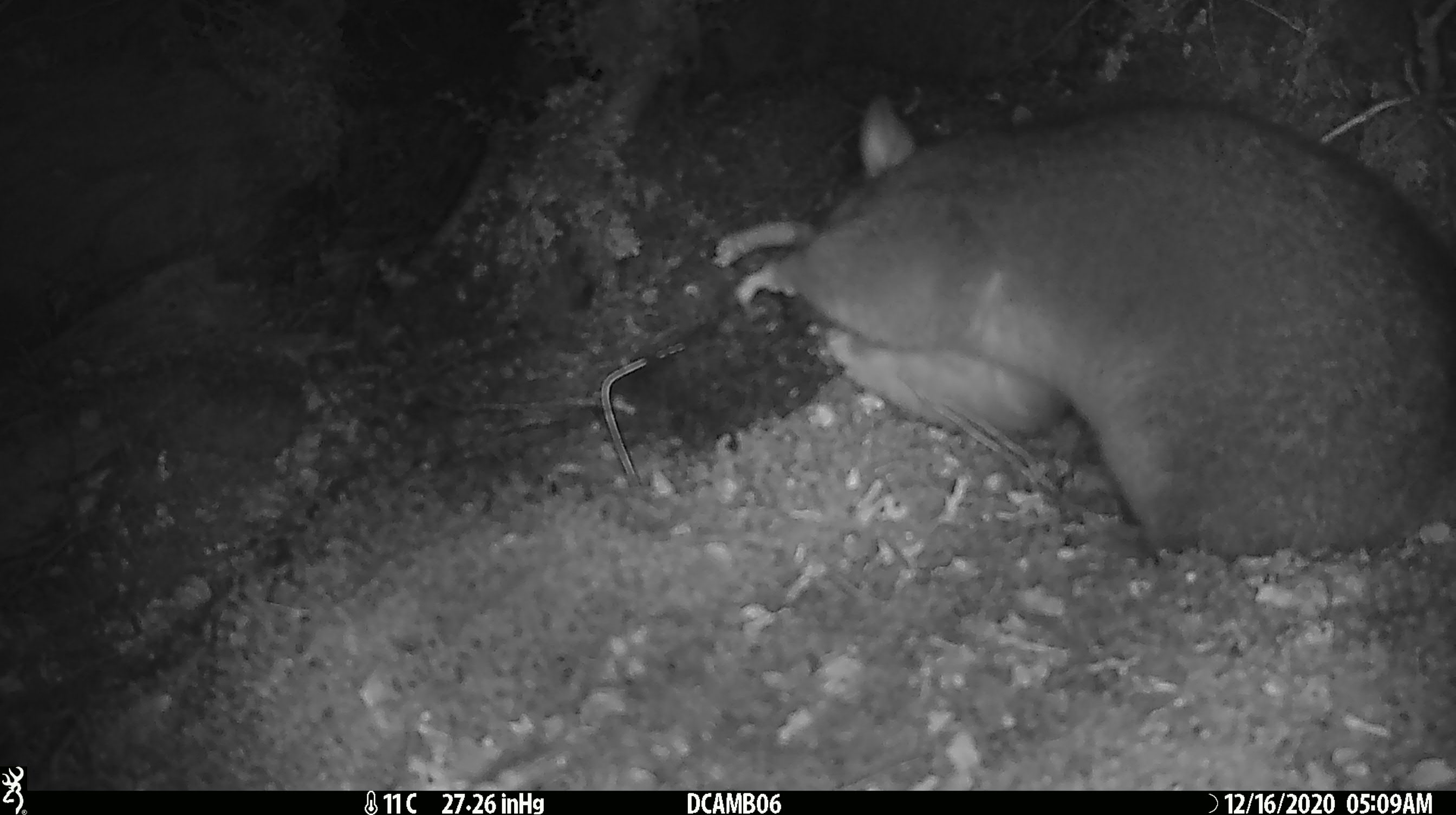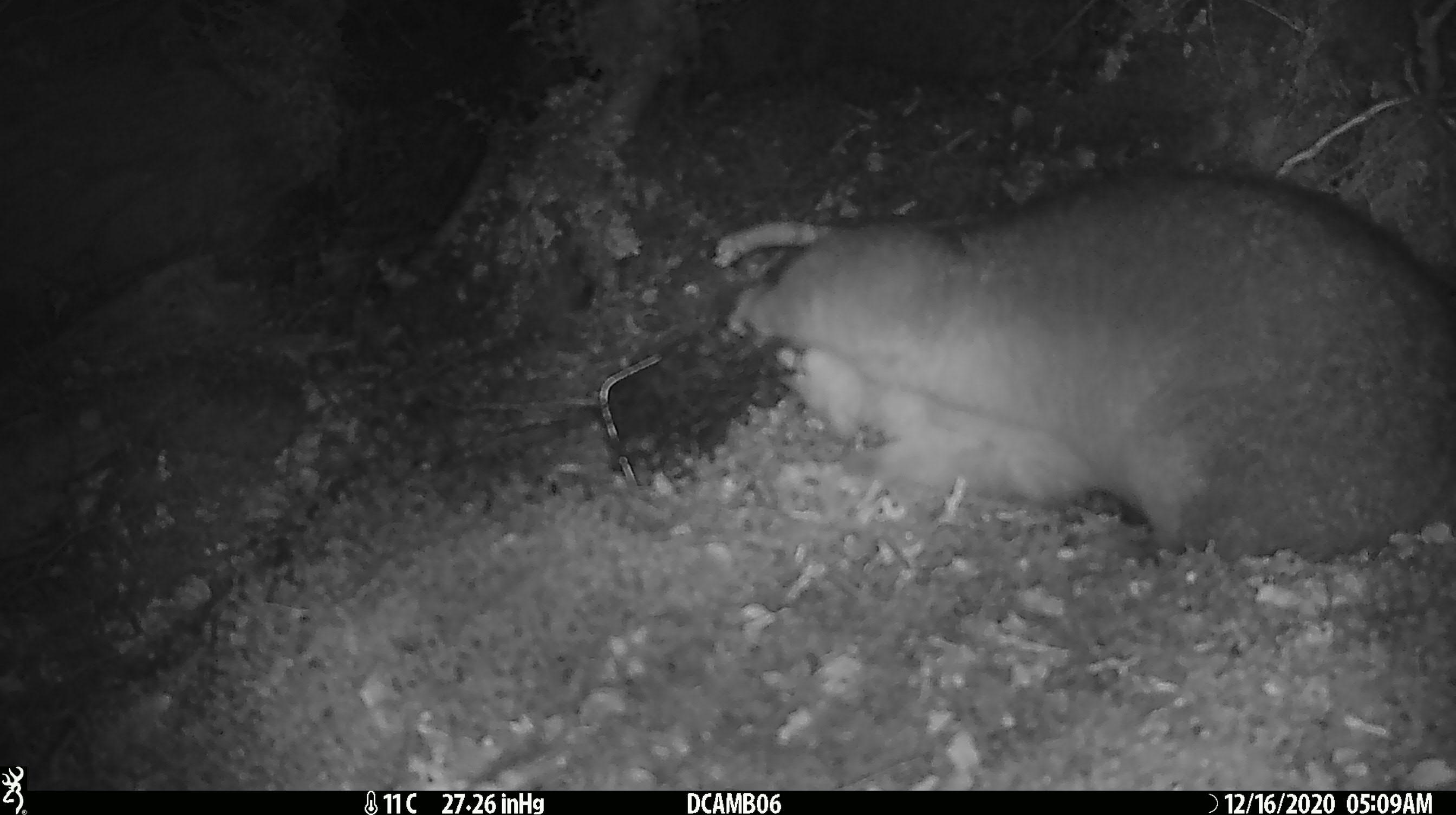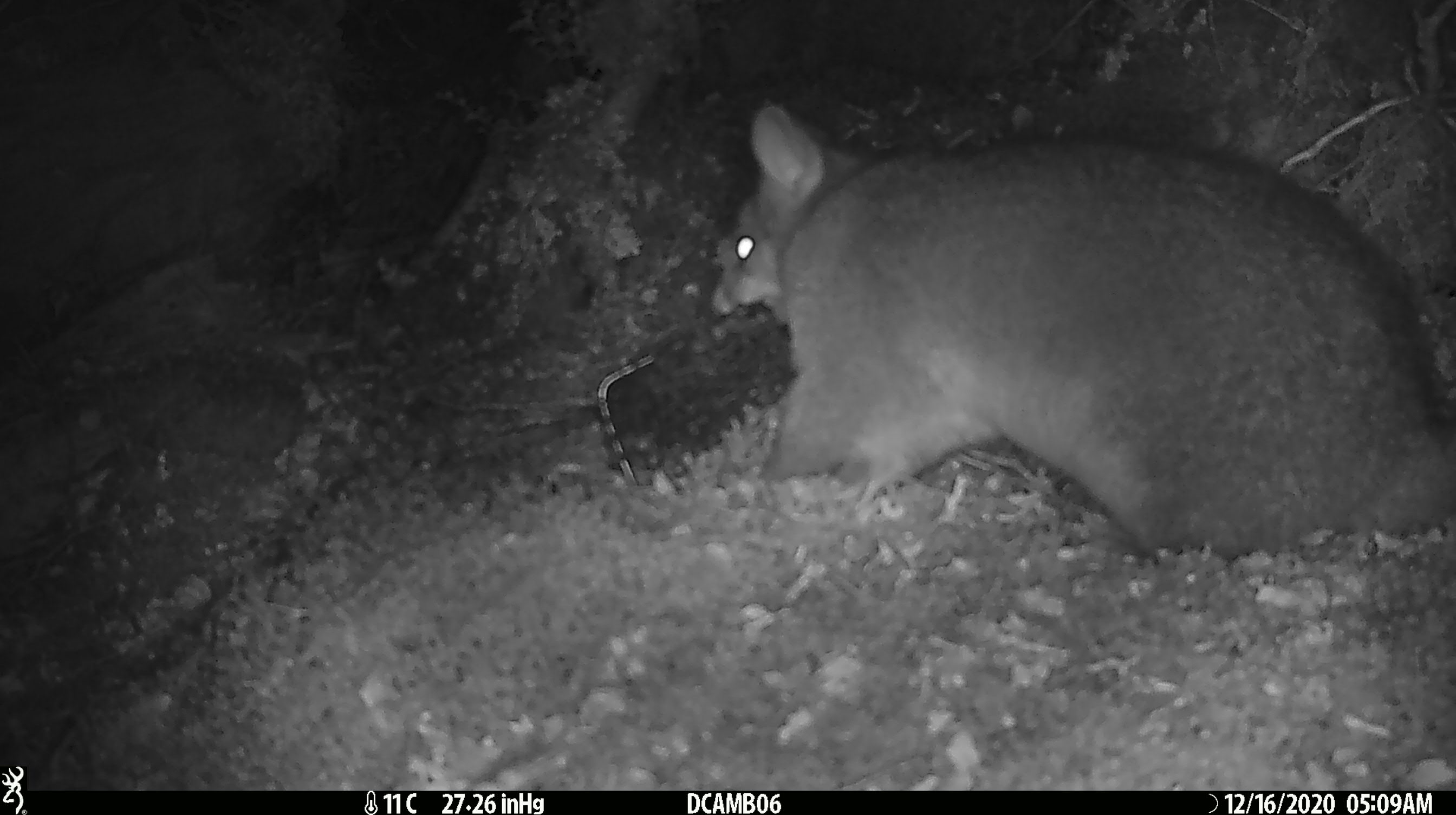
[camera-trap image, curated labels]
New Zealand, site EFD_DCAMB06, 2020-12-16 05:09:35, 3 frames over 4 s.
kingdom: Animalia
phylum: Chordata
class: Mammalia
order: Diprotodontia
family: Phalangeridae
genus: Trichosurus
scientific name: Trichosurus vulpecula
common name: common brushtail possum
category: possum